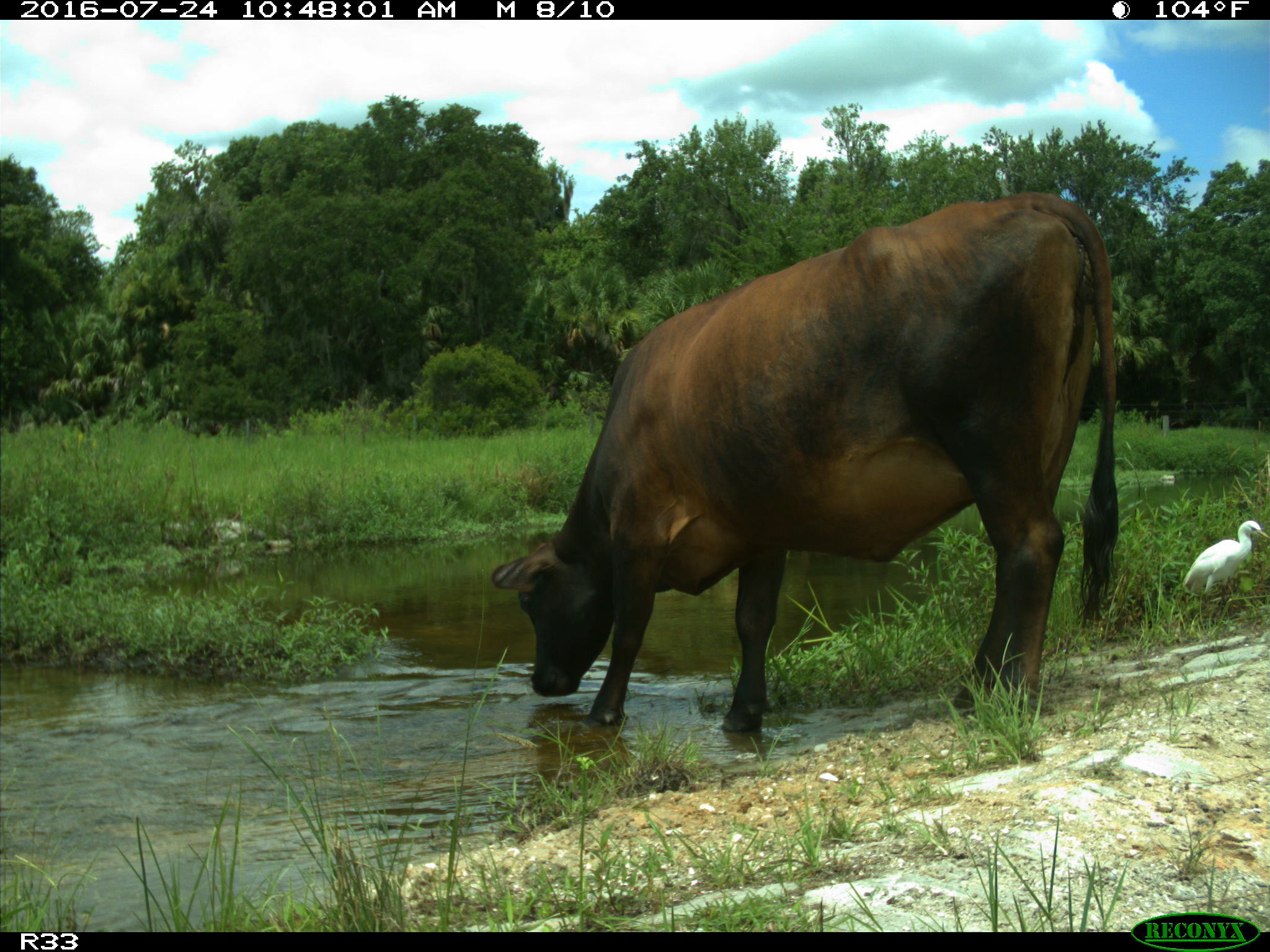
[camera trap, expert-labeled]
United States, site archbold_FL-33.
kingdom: Animalia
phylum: Chordata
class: Mammalia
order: Artiodactyla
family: Bovidae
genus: Bos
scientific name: Bos taurus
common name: domestic cow